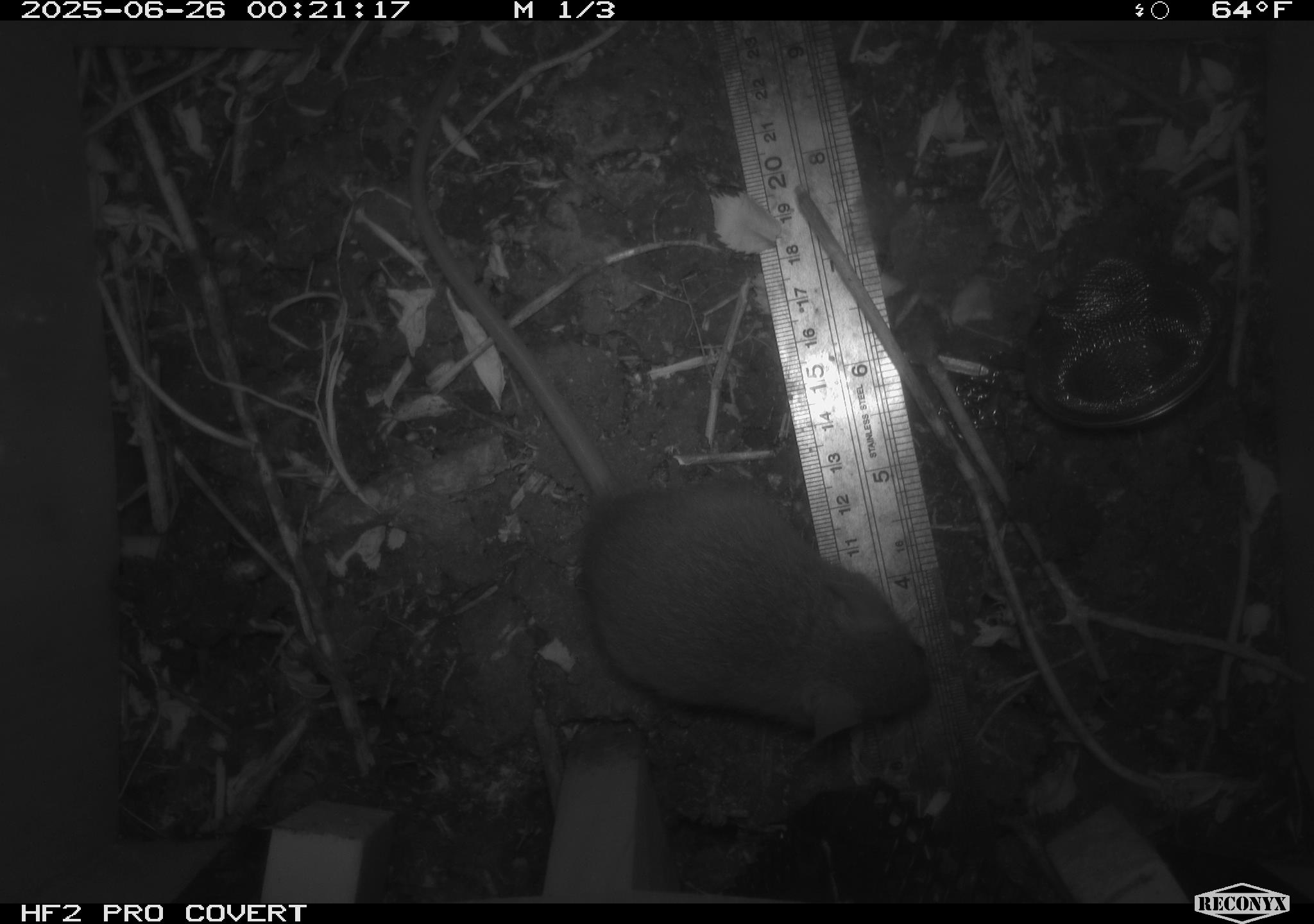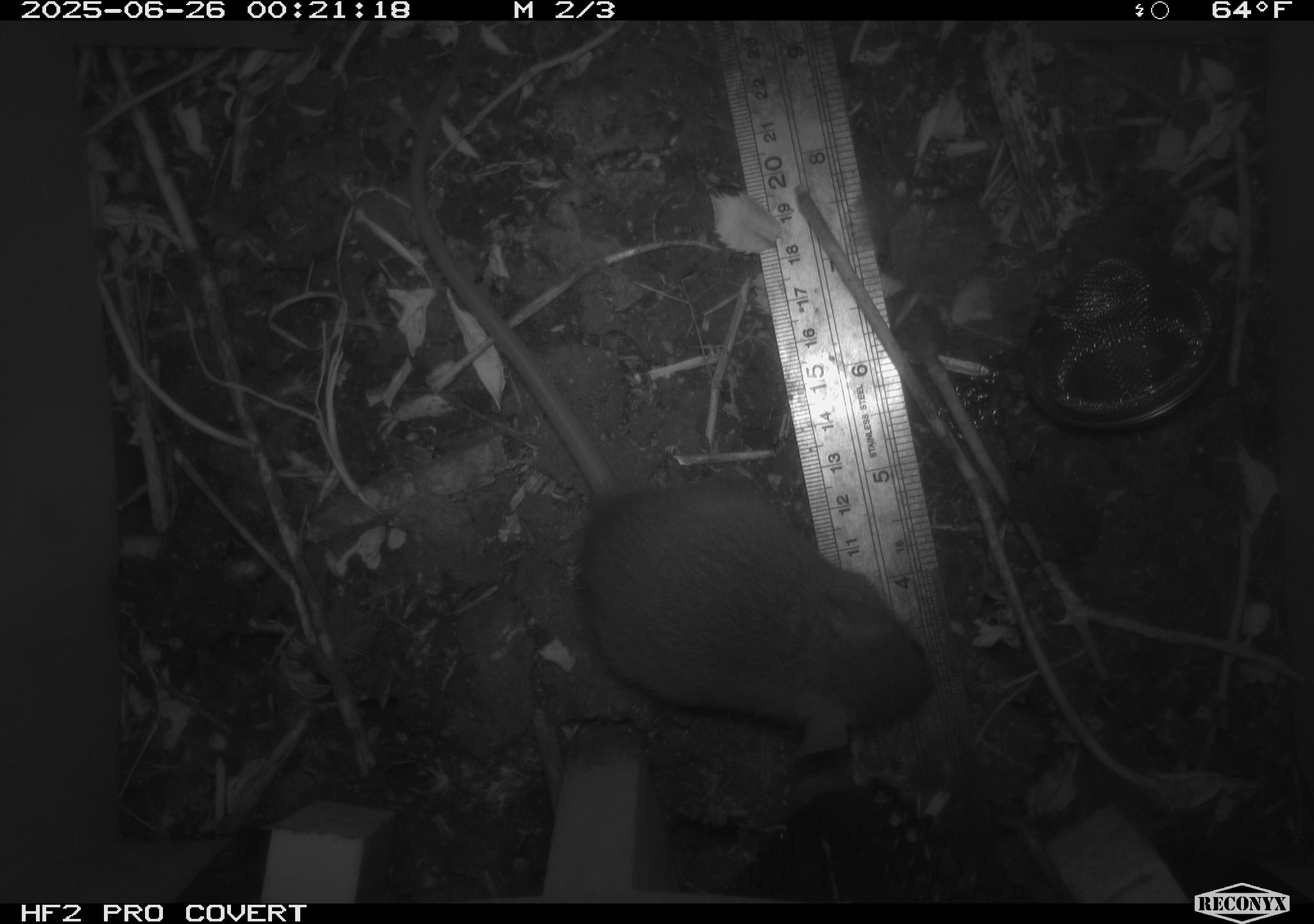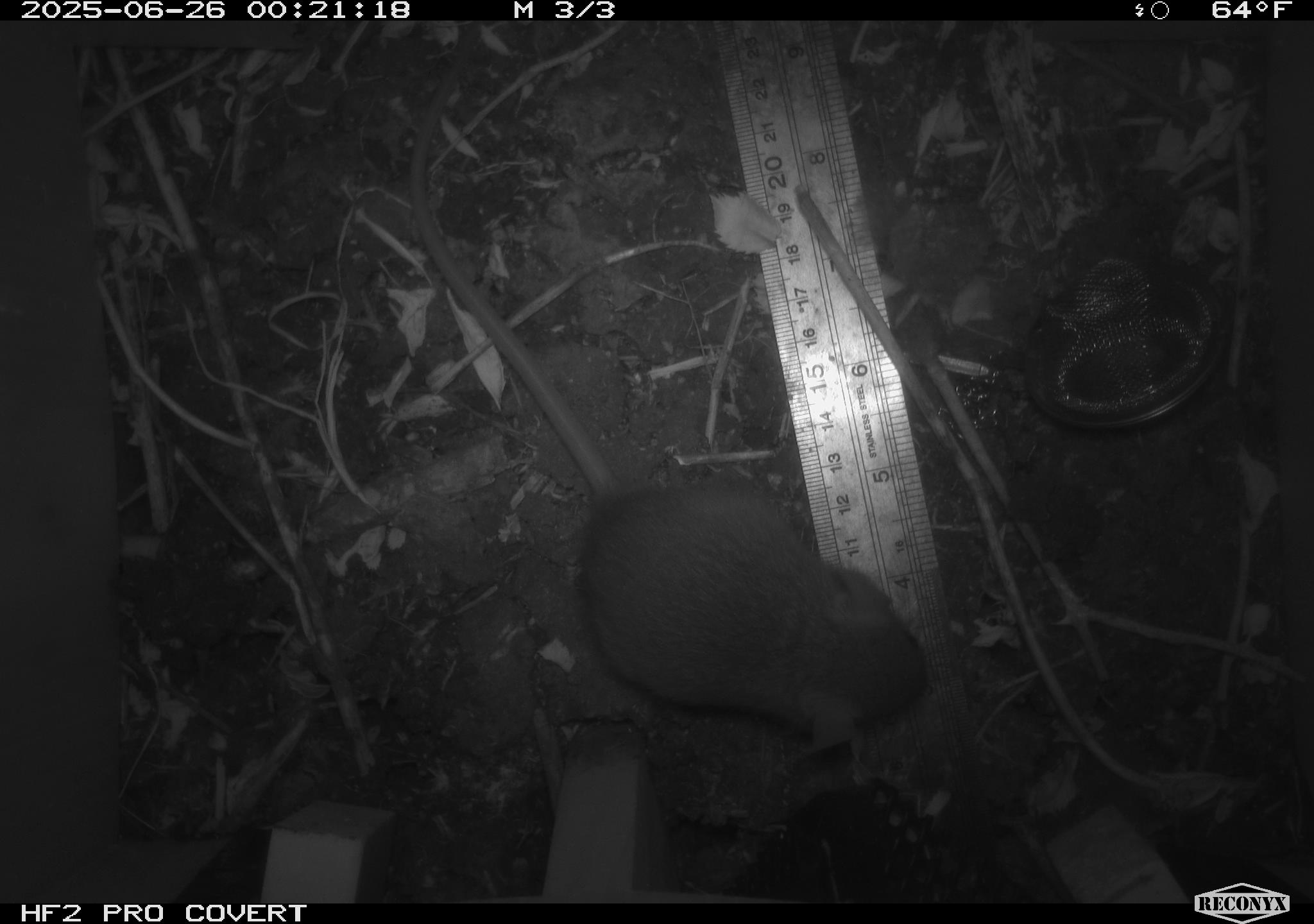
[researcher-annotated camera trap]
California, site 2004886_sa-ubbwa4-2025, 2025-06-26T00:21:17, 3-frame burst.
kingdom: Animalia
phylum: Chordata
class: Mammalia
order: Rodentia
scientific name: Rodentia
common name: rodent